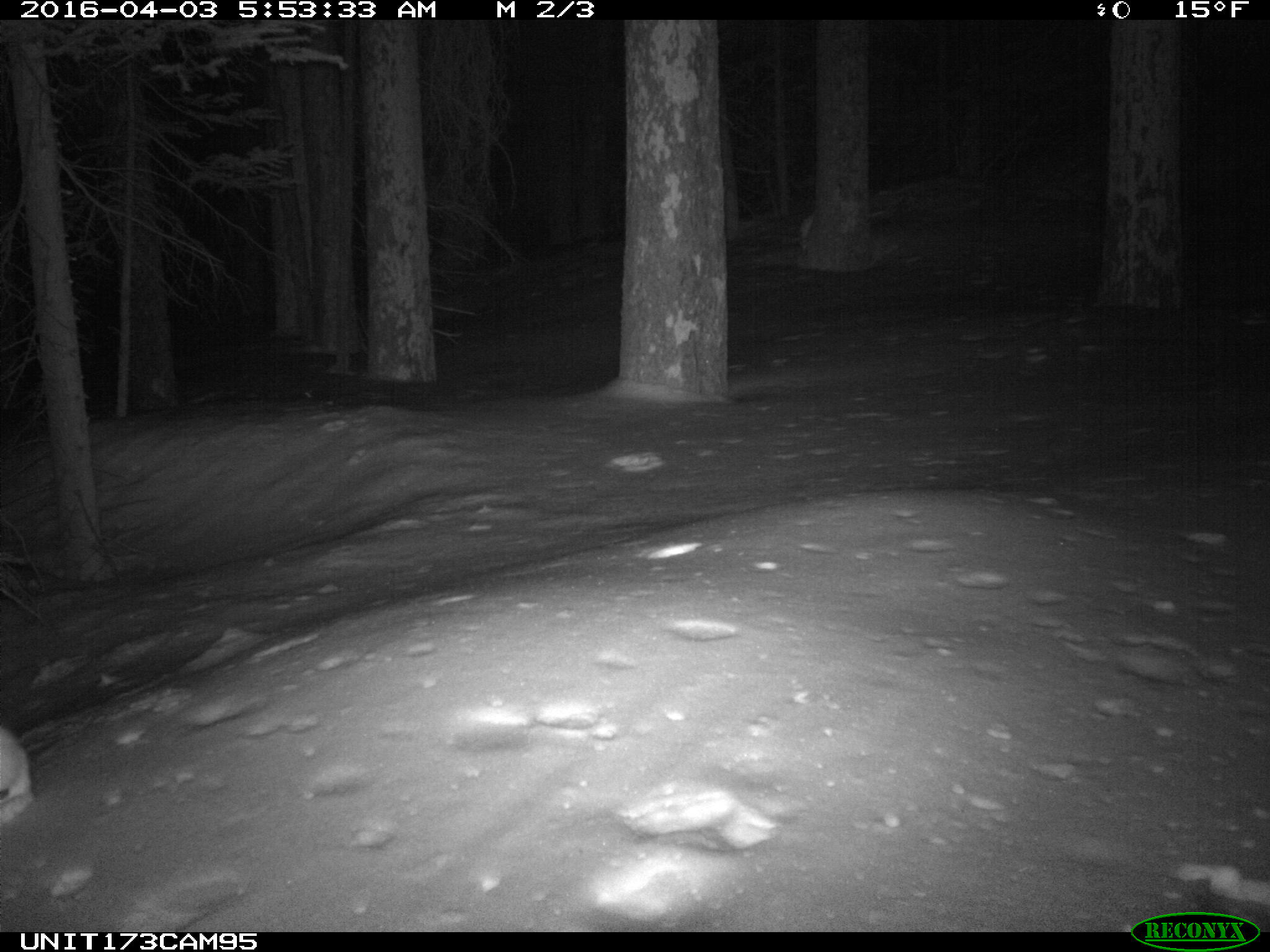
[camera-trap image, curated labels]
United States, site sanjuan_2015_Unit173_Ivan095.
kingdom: Animalia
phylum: Chordata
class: Mammalia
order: Lagomorpha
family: Leporidae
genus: Lepus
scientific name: Lepus americanus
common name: snowshoe hare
Lepus americanus (snowshoe hare).